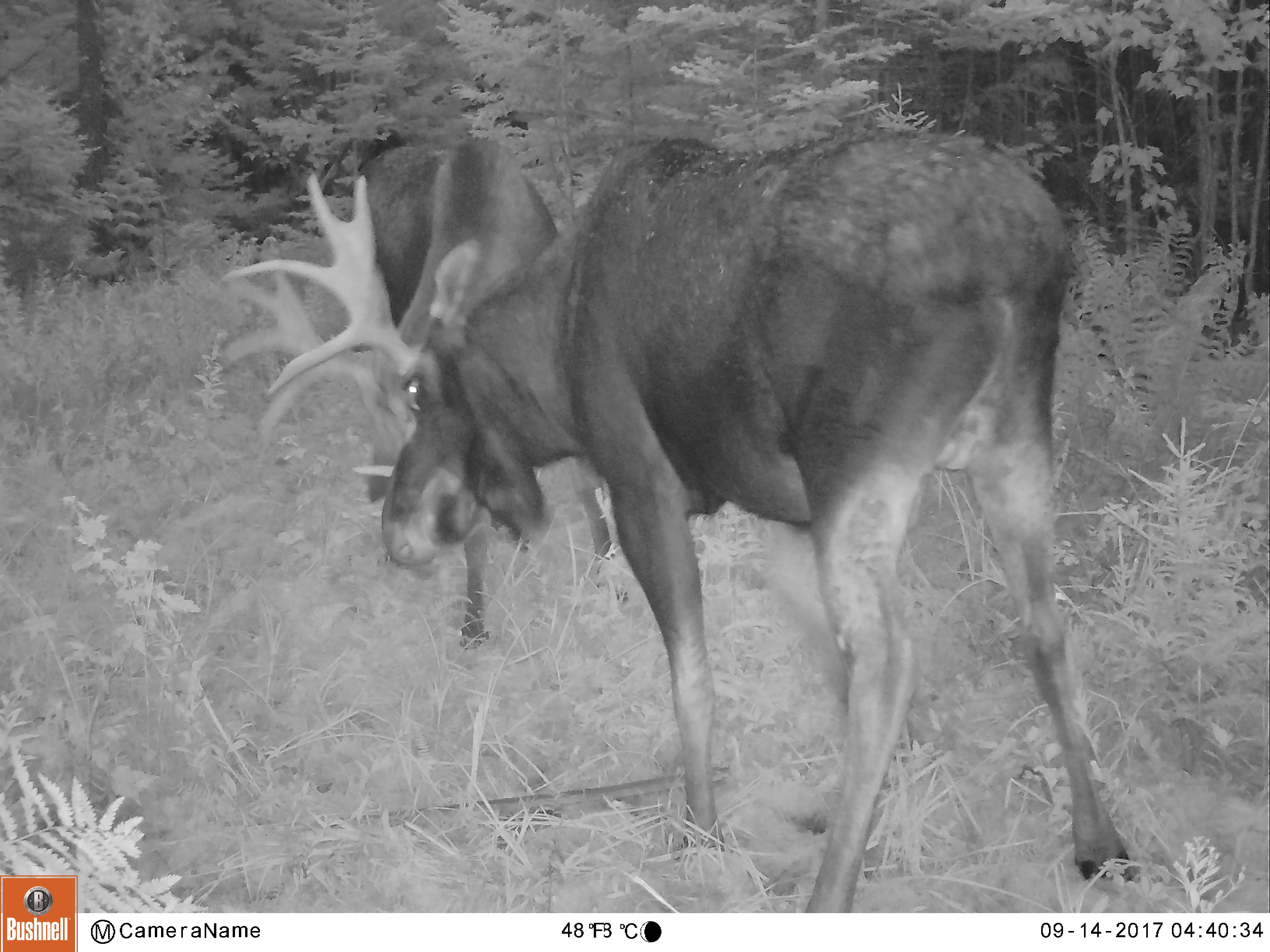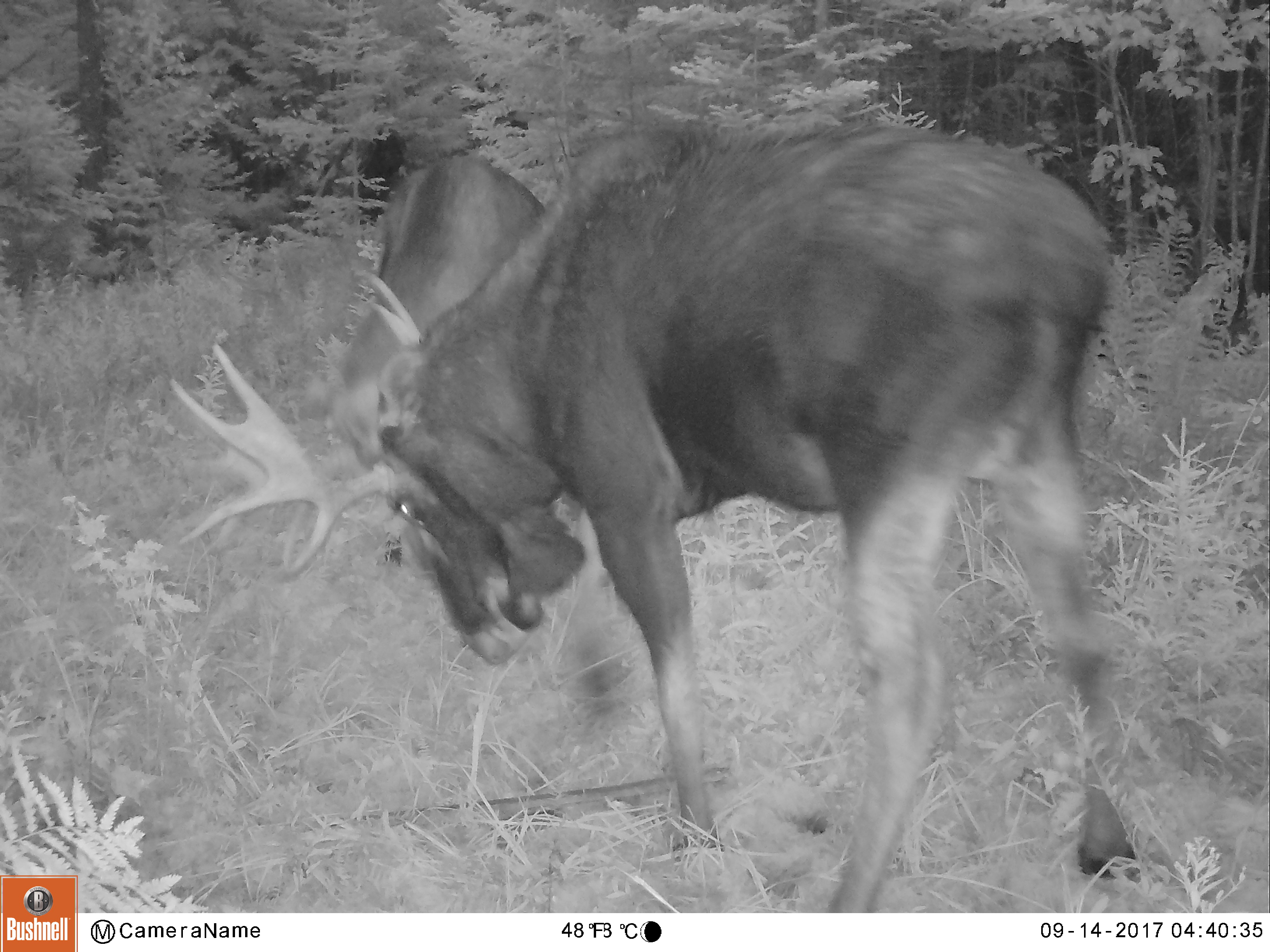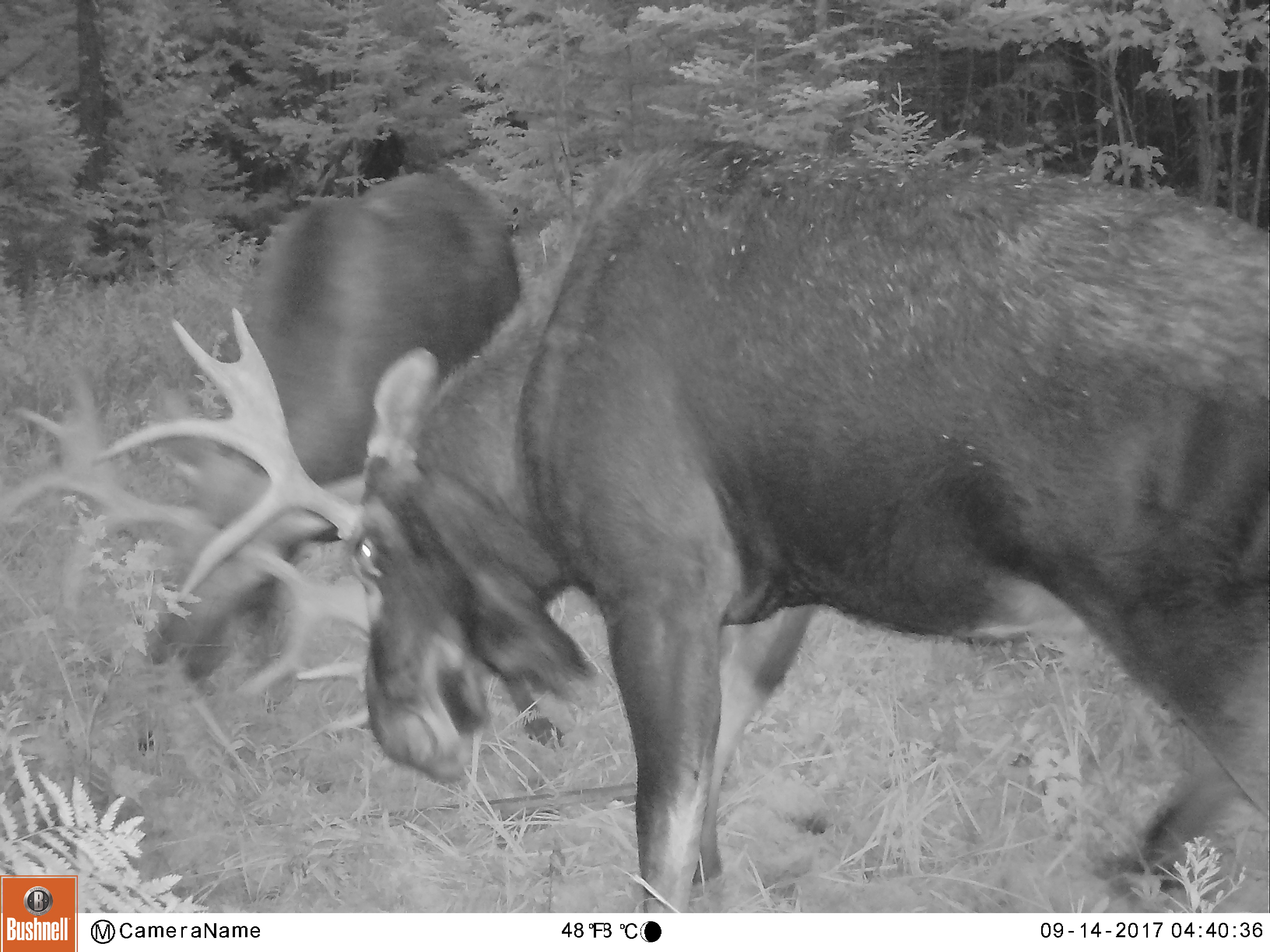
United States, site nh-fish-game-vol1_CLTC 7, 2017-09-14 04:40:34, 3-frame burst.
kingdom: Animalia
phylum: Chordata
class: Mammalia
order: Artiodactyla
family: Cervidae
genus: Alces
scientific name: Alces alces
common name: moose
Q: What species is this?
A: Moose (Alces alces).